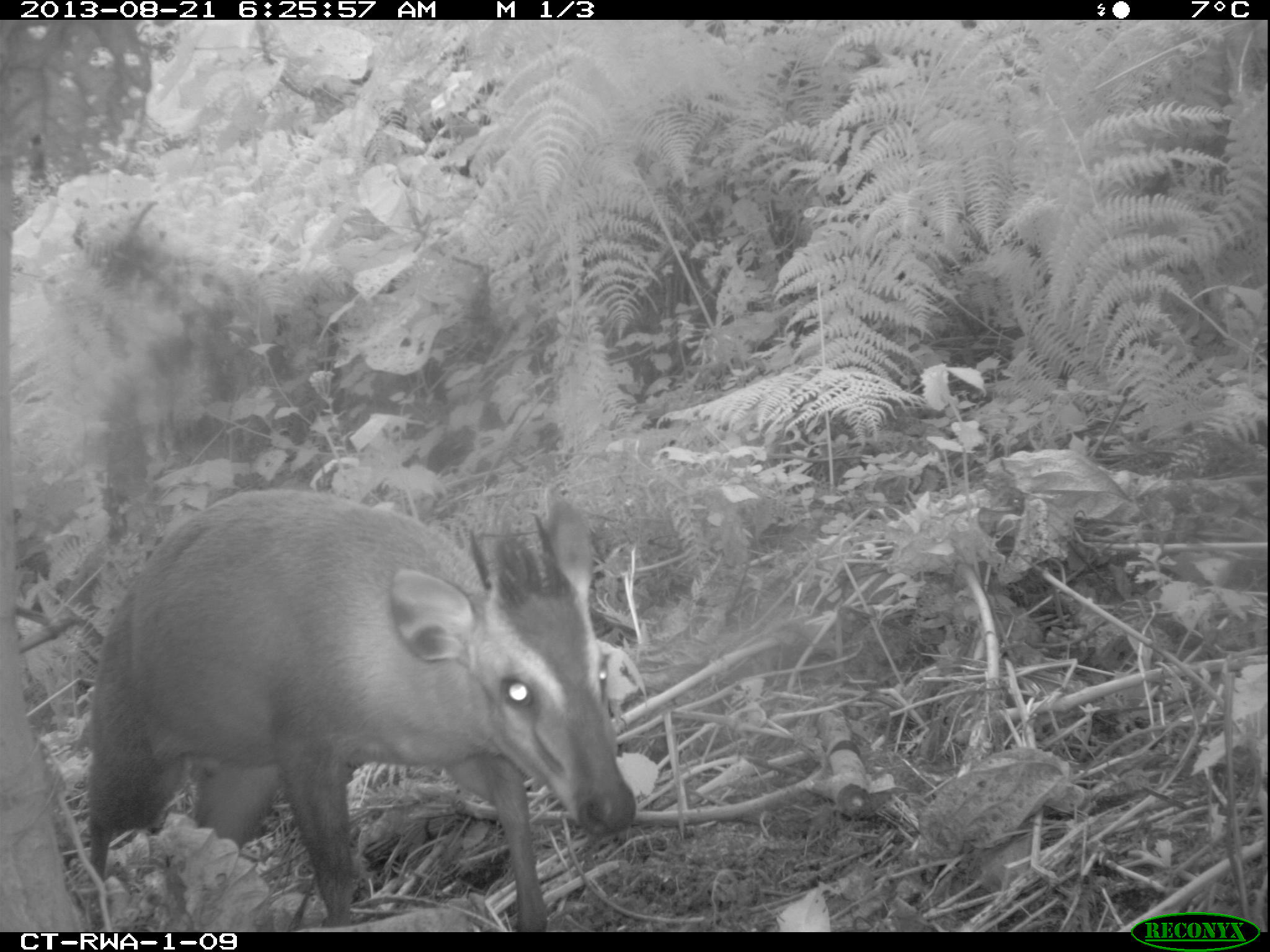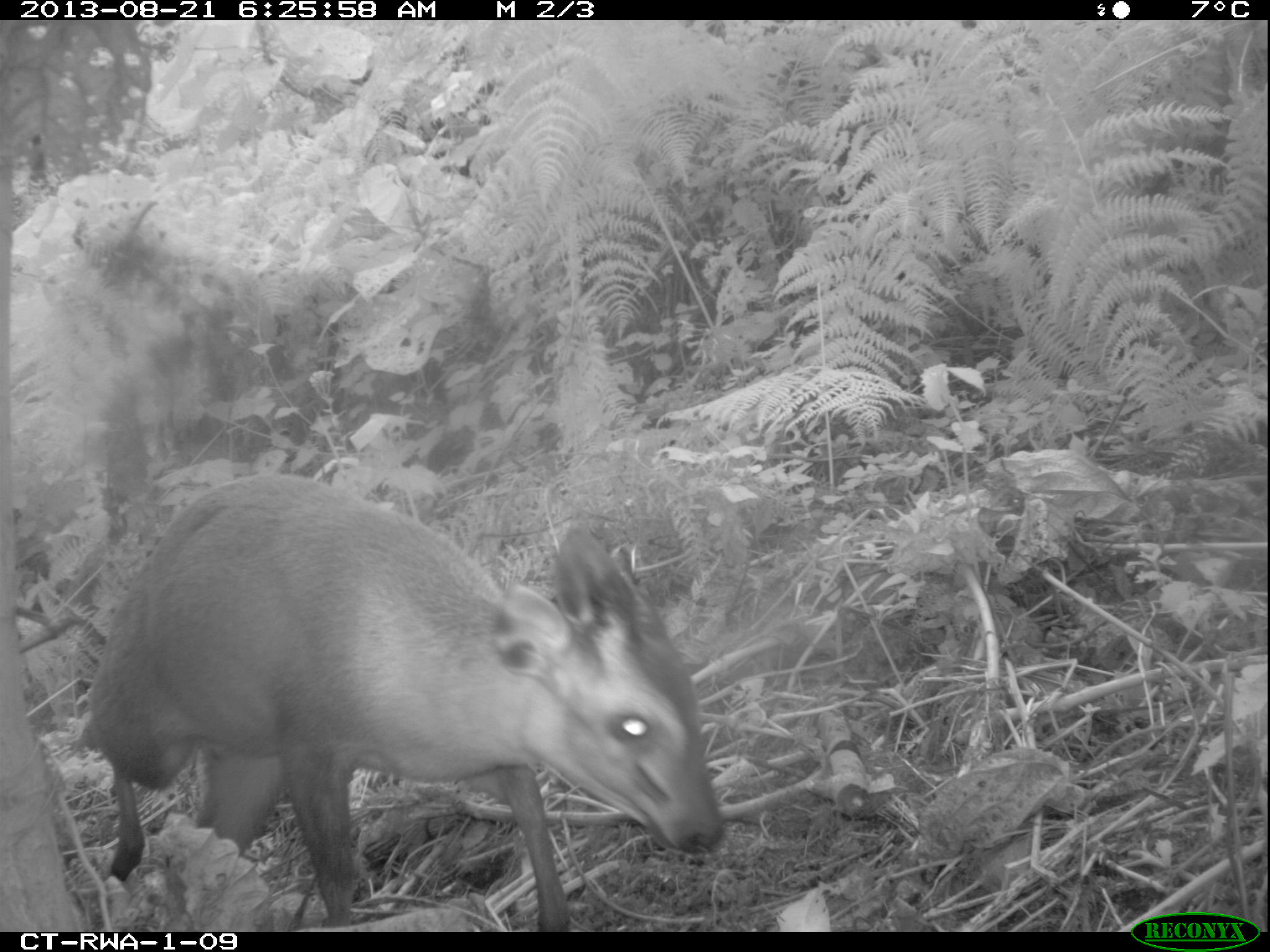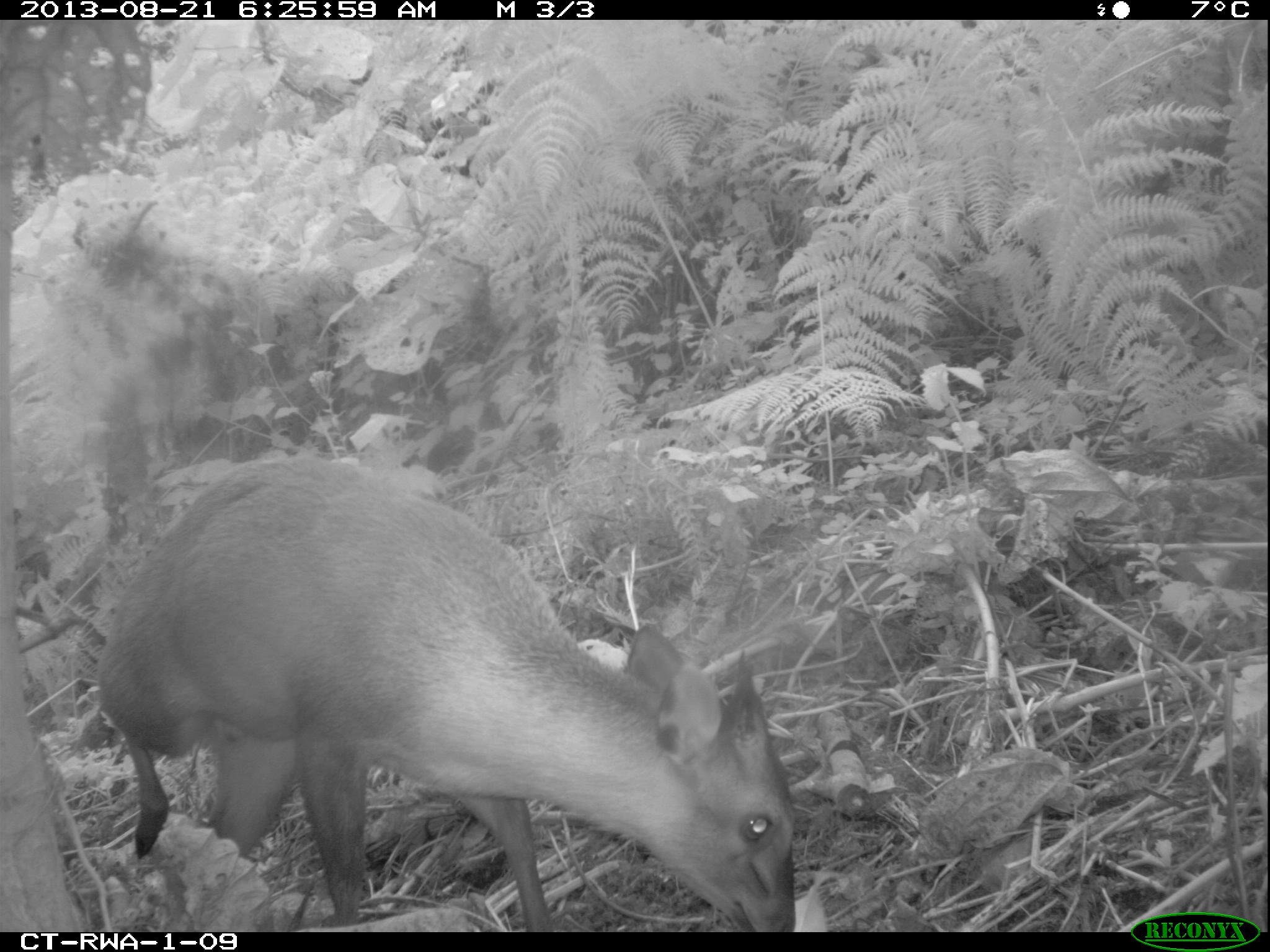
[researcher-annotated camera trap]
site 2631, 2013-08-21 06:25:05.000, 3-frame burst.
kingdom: Animalia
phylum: Chordata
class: Mammalia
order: Artiodactyla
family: Bovidae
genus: Cephalophus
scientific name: Cephalophus nigrifrons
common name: black-fronted duiker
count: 2